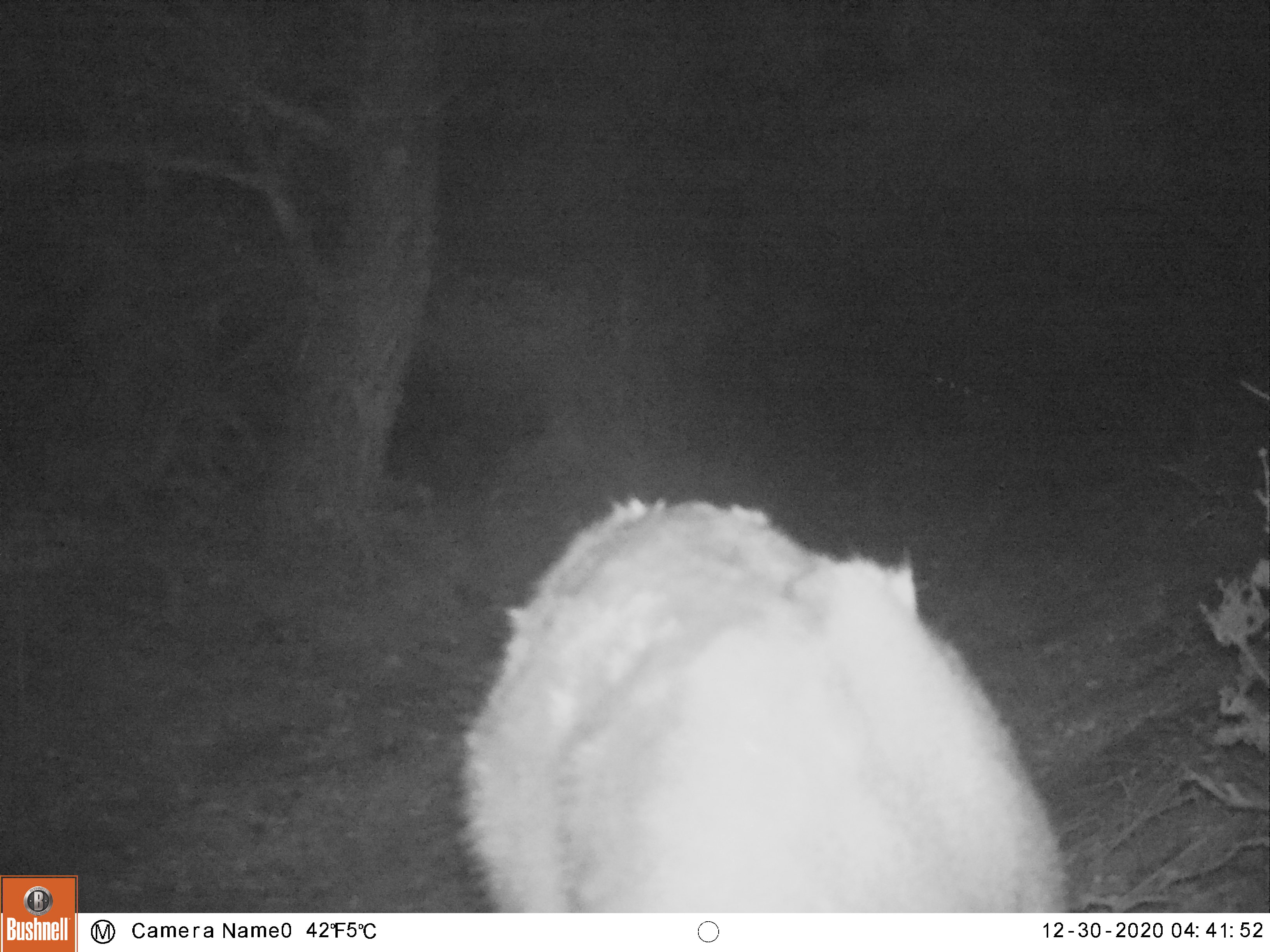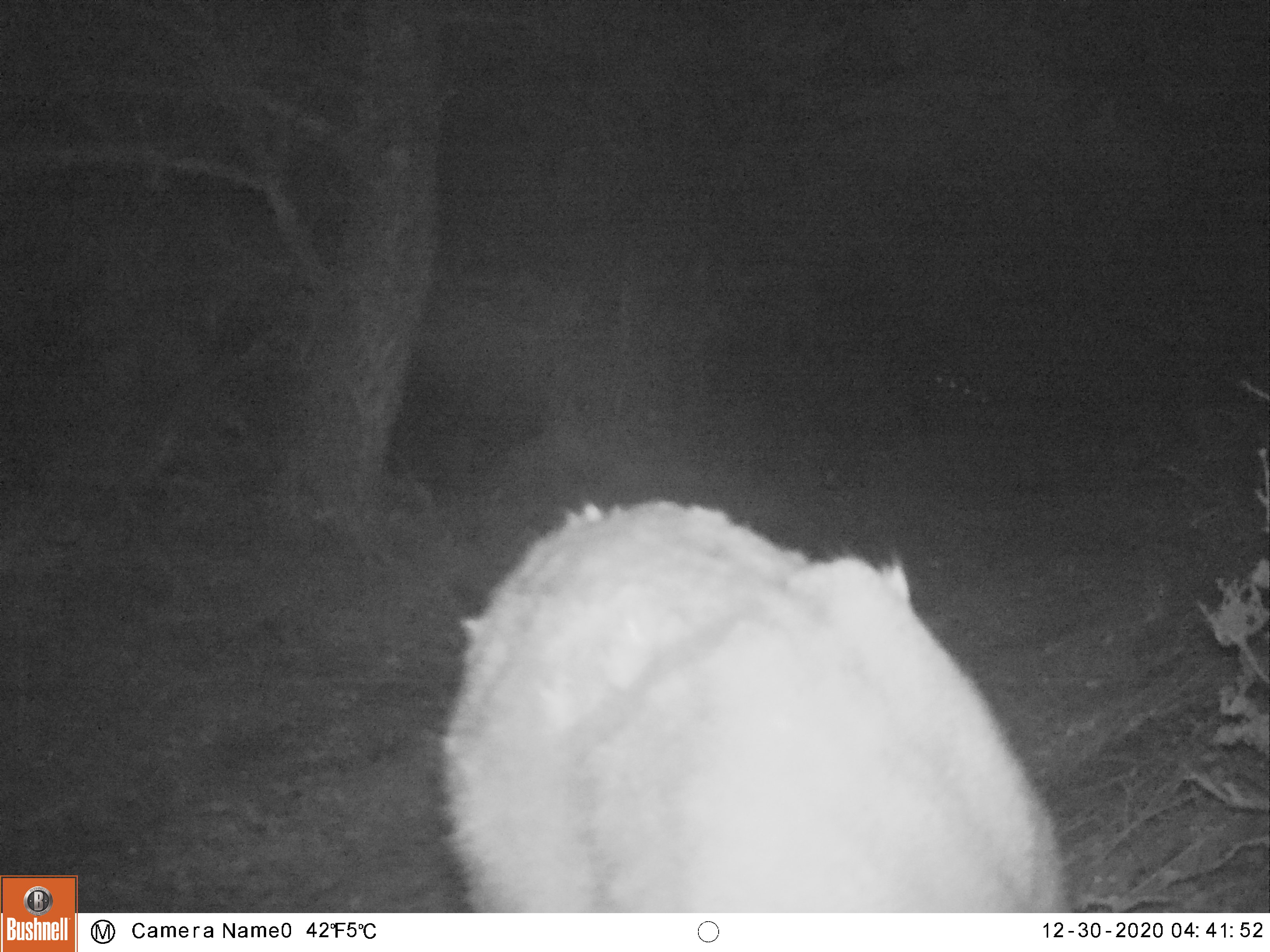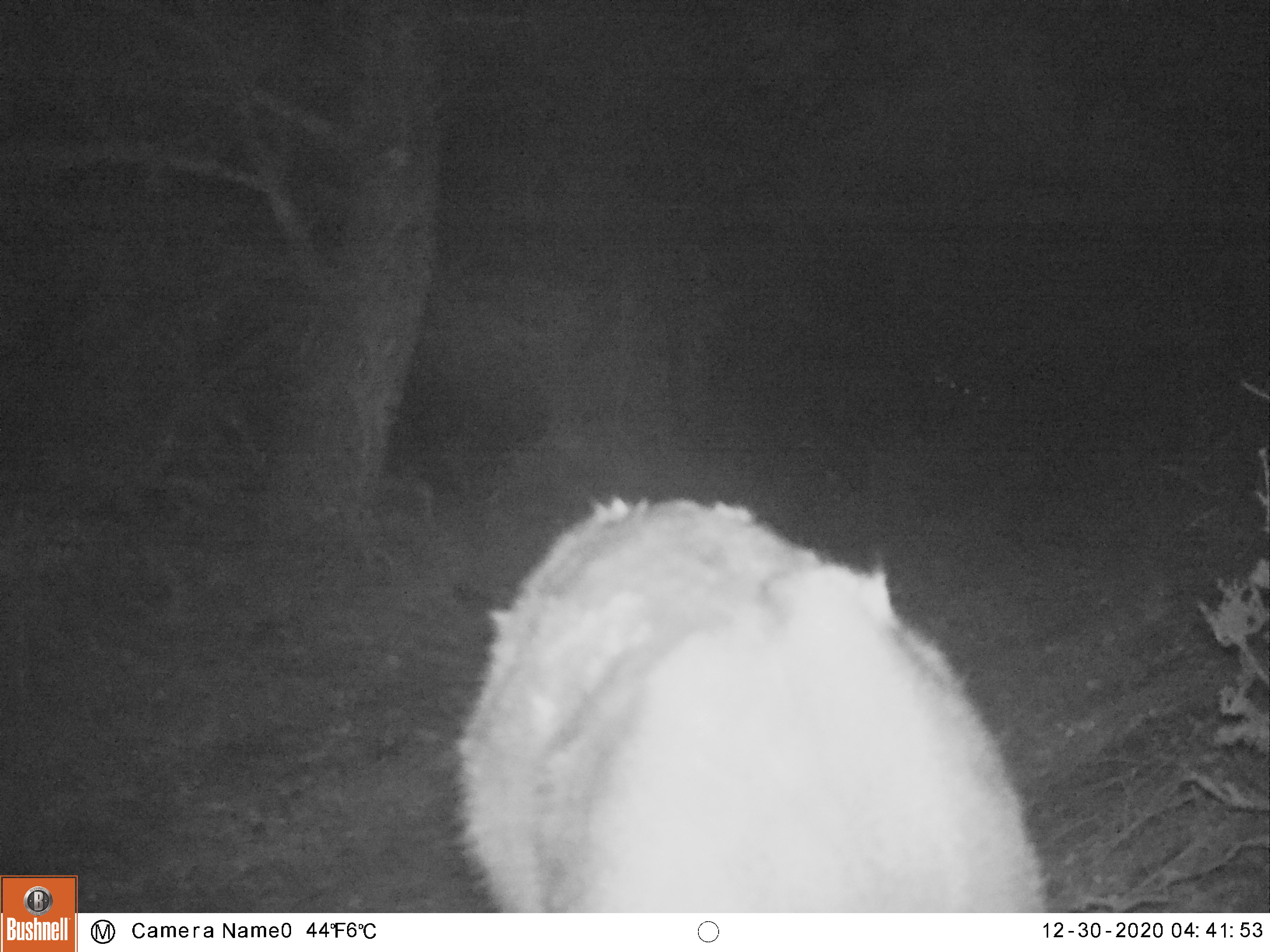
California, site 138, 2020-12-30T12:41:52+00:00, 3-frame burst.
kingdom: Animalia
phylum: Chordata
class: Mammalia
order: Artiodactyla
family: Cervidae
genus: Odocoileus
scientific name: Odocoileus hemionus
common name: mule deer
Mule deer (Odocoileus hemionus).